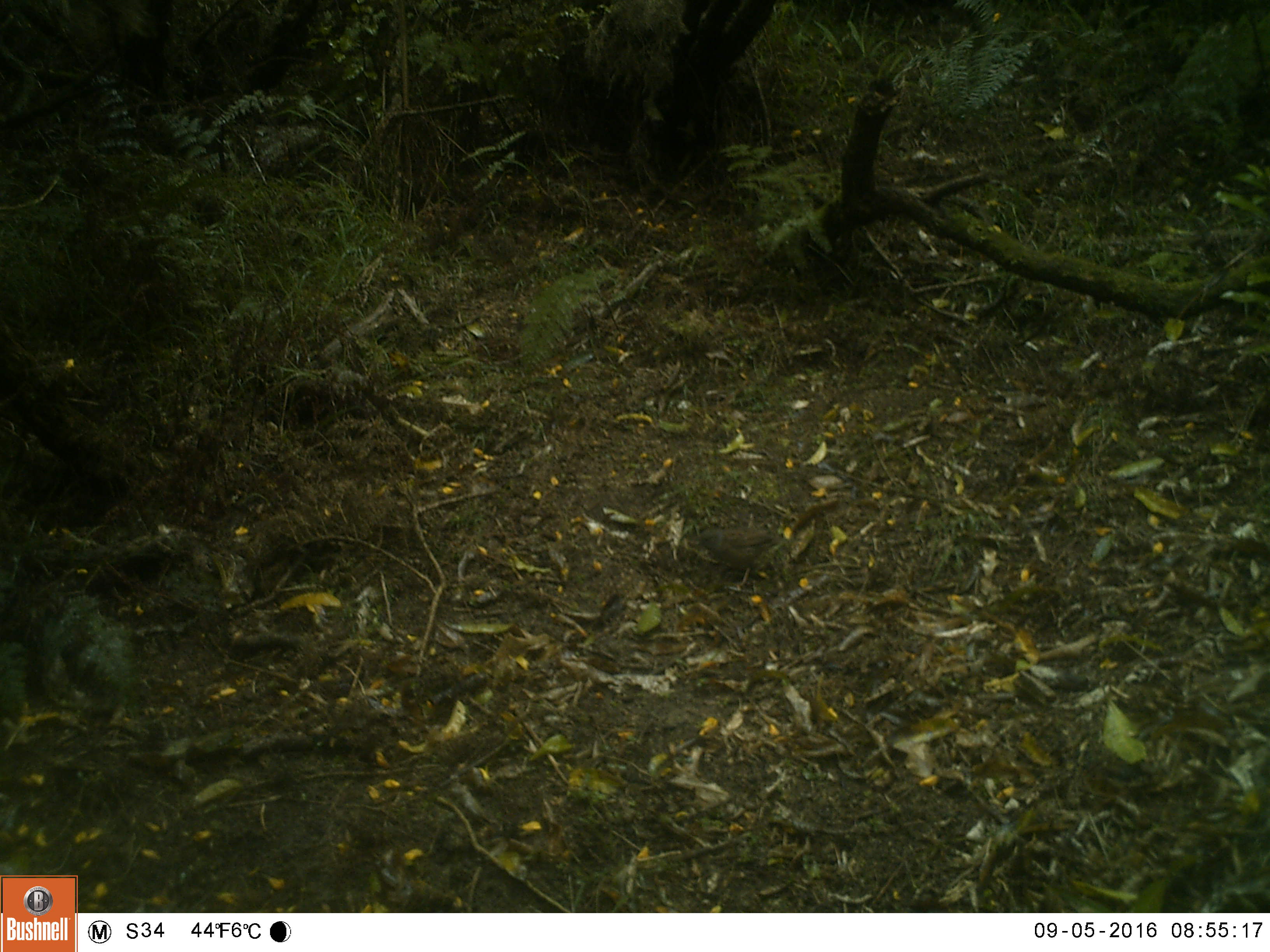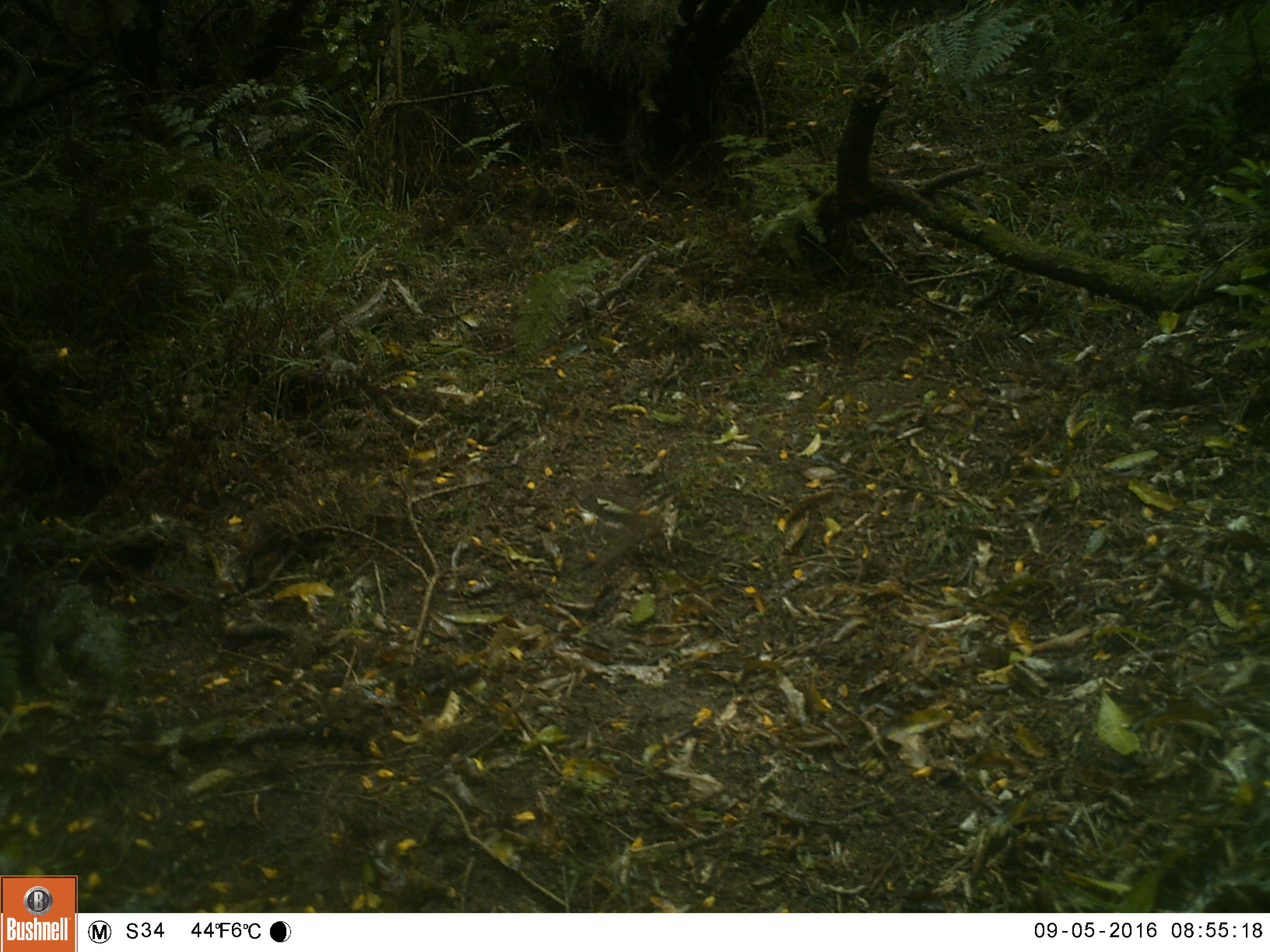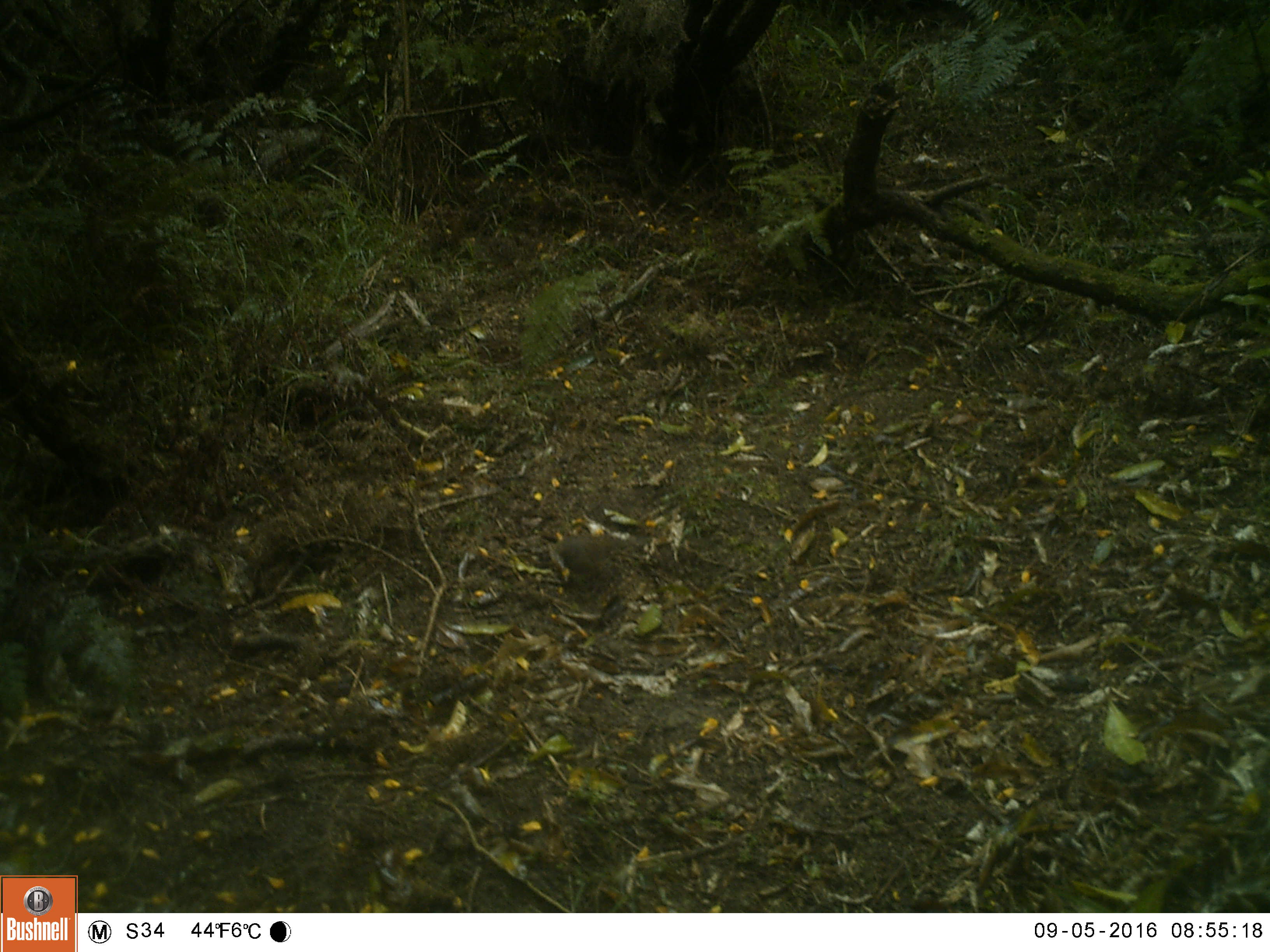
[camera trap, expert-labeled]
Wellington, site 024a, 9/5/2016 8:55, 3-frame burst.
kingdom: Animalia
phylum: Chordata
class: Aves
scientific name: Aves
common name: bird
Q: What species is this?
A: Bird (Aves).